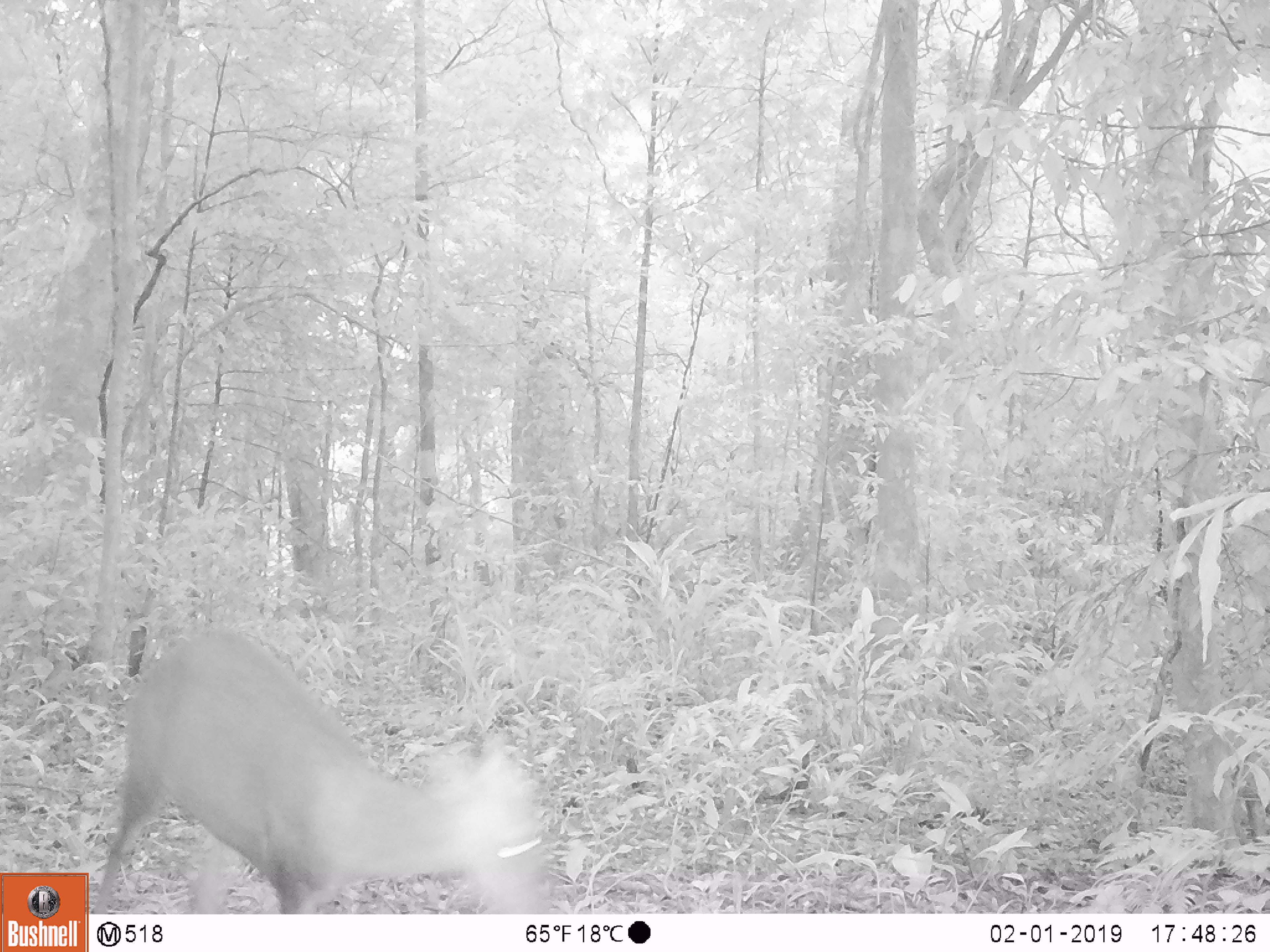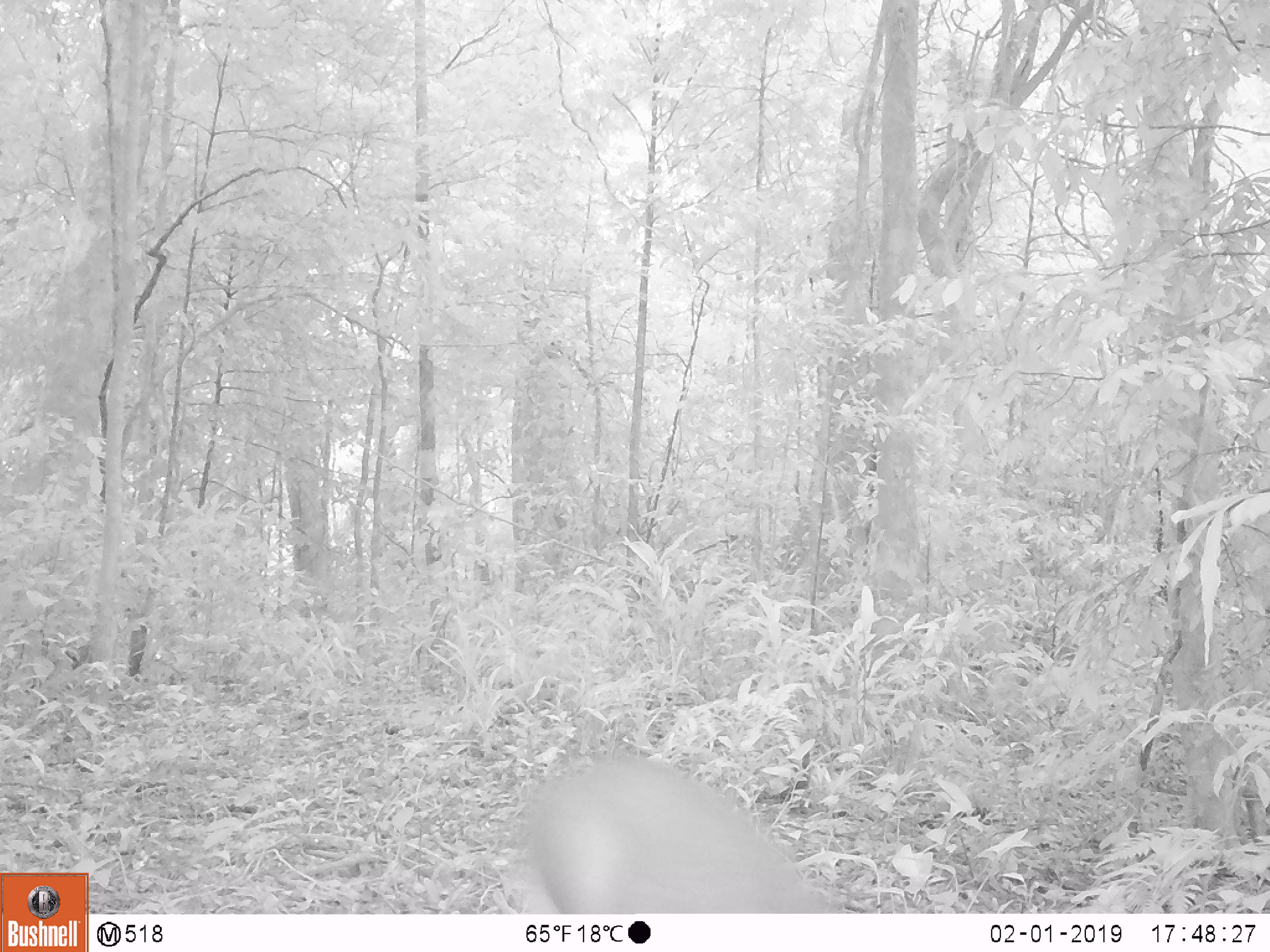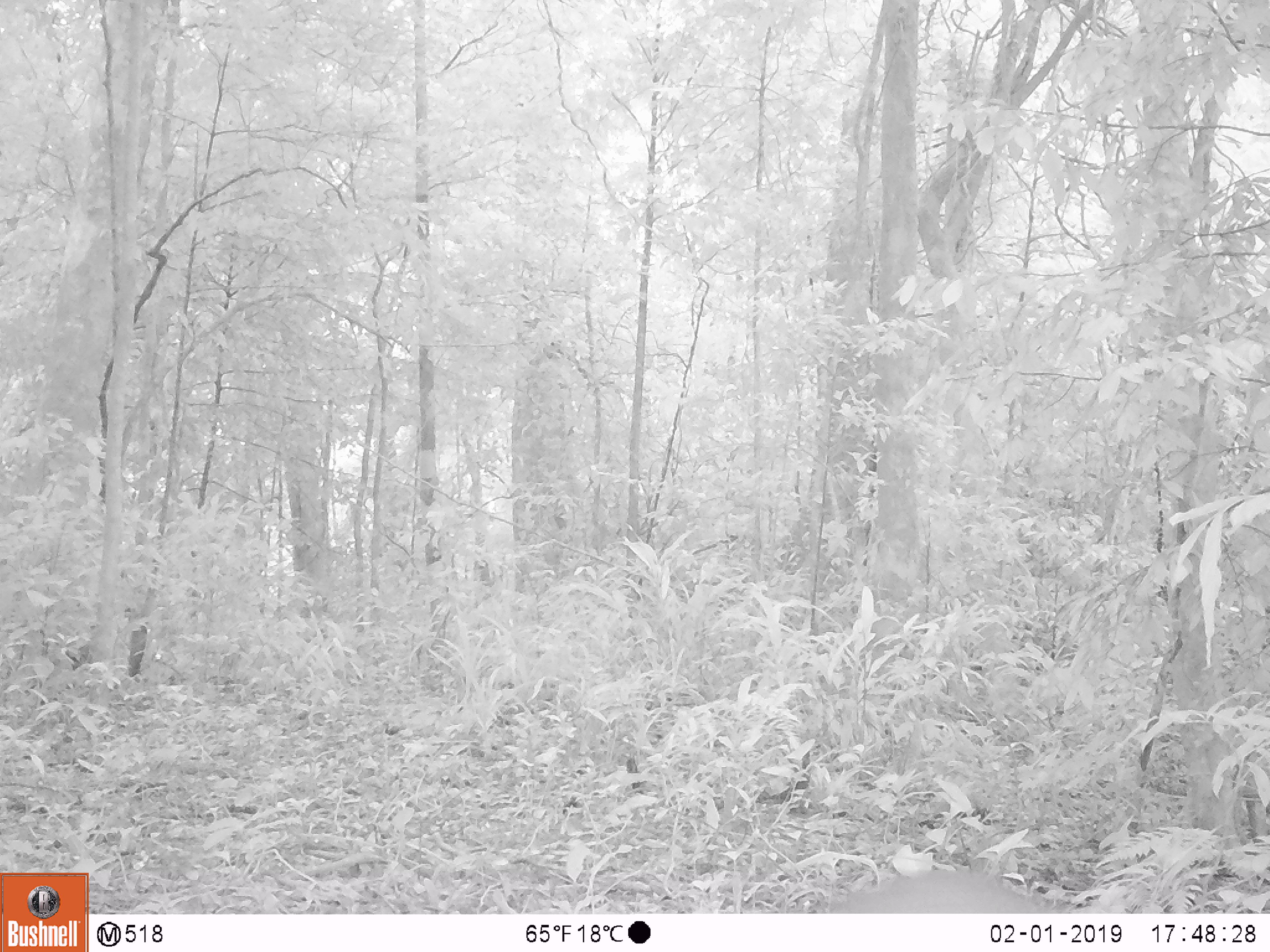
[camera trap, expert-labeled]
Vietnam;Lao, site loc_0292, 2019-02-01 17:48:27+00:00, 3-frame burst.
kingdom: Animalia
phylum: Chordata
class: Mammalia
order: Artiodactyla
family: Cervidae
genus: Muntiacus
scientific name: Muntiacus rooseveltorum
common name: roosevelt's muntjac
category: roosevelts muntjac group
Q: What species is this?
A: Roosevelts muntjac group (roosevelt's muntjac) (Muntiacus rooseveltorum).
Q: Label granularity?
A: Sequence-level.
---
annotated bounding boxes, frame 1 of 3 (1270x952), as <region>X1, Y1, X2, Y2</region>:
roosevelts muntjac group: <region>92, 623, 553, 911</region>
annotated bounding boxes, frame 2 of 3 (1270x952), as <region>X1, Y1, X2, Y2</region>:
roosevelts muntjac group: <region>519, 749, 843, 913</region>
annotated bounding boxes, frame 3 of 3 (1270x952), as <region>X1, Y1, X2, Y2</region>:
roosevelts muntjac group: <region>827, 868, 1068, 913</region>